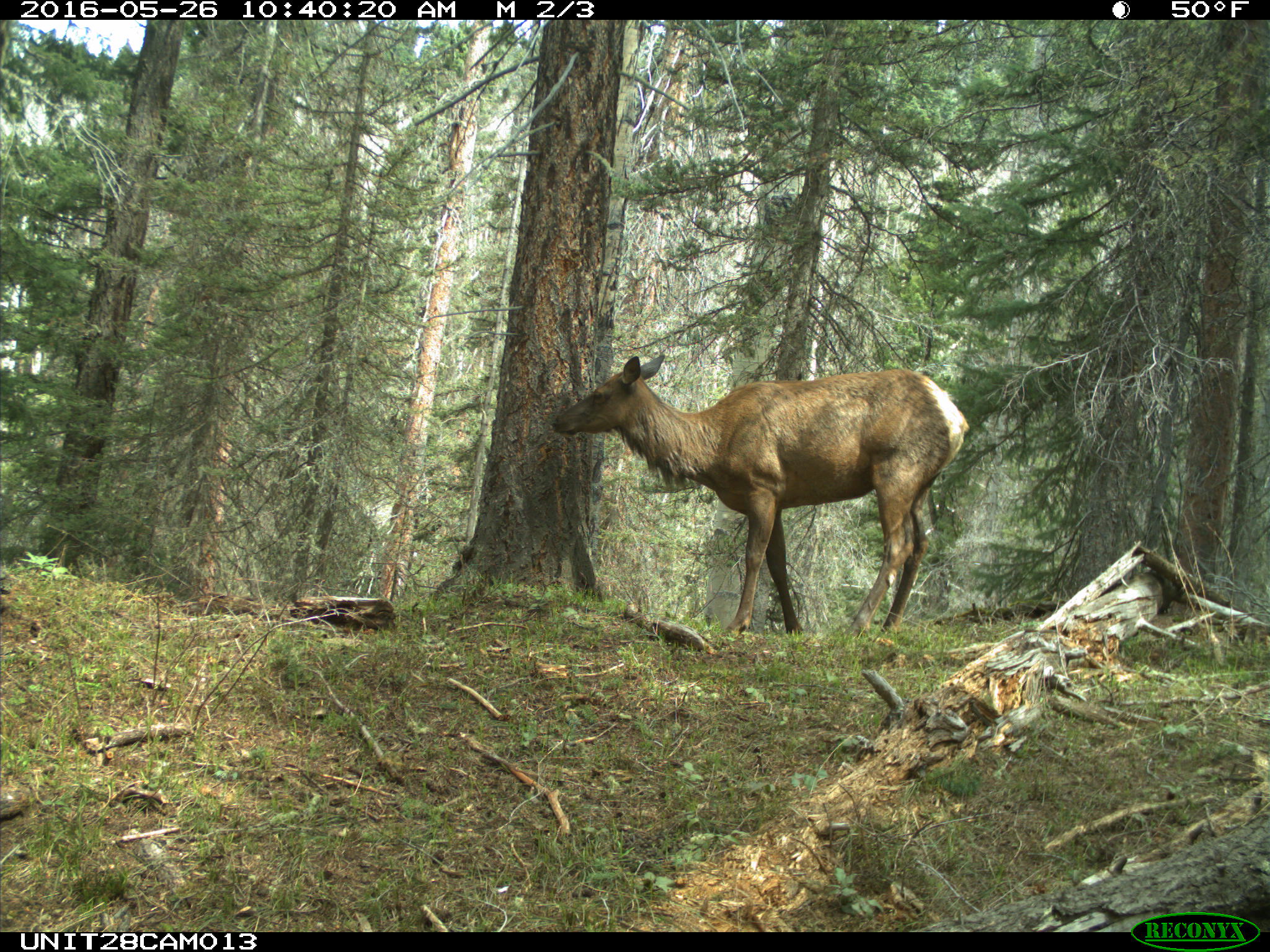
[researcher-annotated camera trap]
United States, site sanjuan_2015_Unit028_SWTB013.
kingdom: Animalia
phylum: Chordata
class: Mammalia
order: Artiodactyla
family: Cervidae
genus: Cervus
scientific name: Cervus elaphus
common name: red deer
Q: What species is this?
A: Cervus elaphus (red deer).